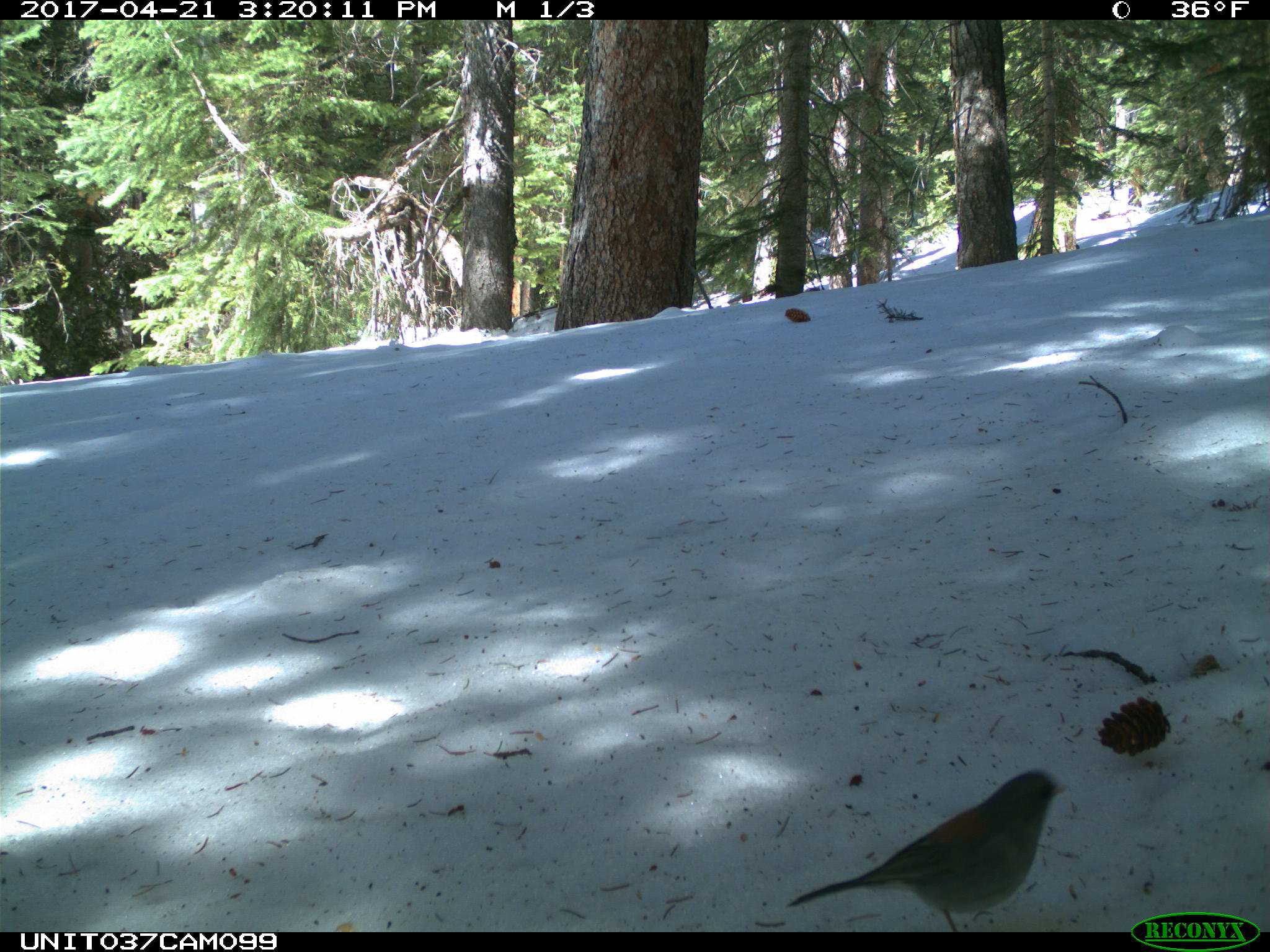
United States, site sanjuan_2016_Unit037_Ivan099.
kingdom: Animalia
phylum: Chordata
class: Aves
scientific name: Aves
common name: birds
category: unidentified bird